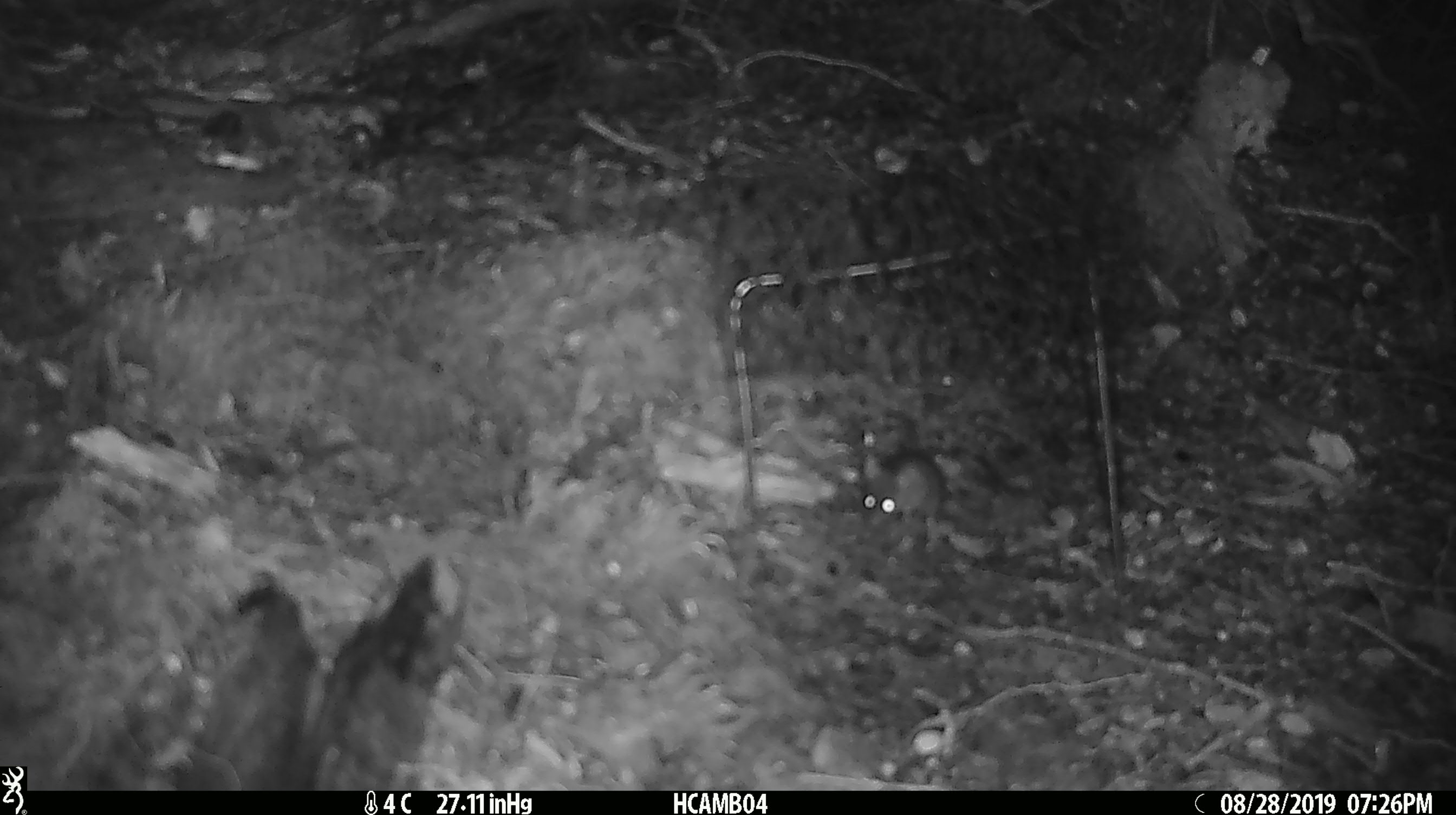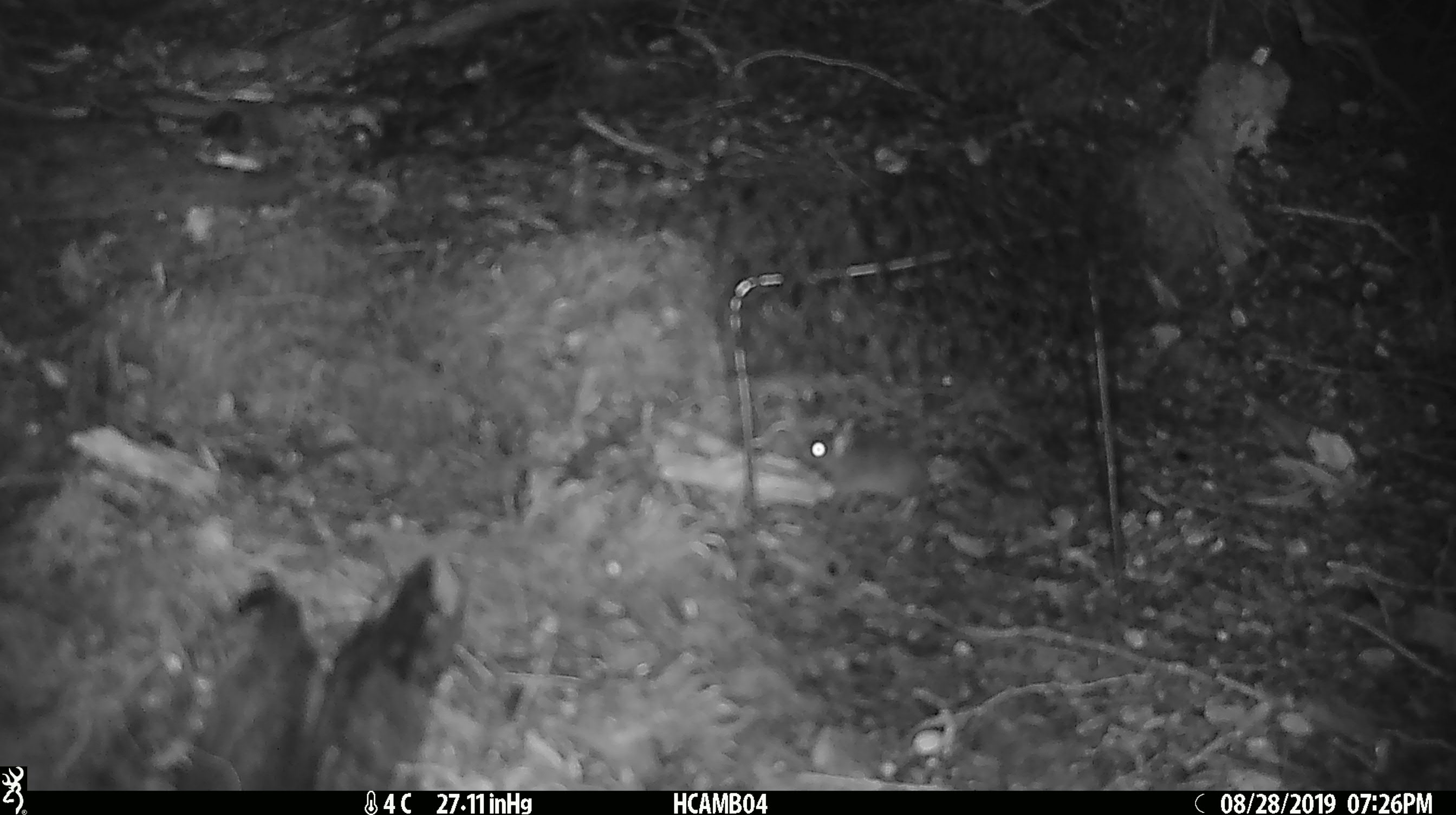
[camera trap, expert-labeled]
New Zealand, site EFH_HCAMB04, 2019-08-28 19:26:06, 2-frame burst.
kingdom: Animalia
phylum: Chordata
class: Mammalia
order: Rodentia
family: Muridae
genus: Mus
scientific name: Mus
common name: mouse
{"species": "mouse (Mus)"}